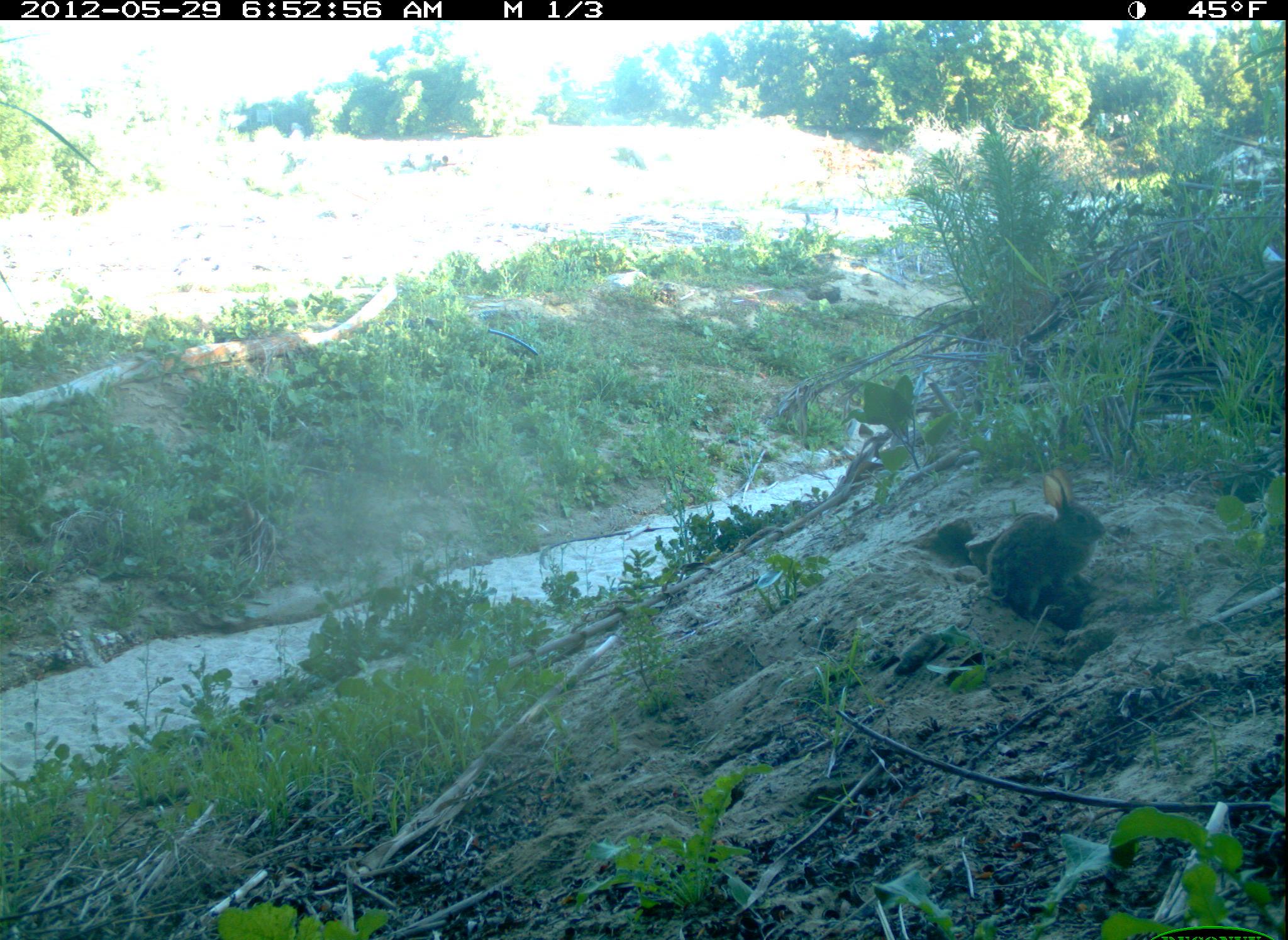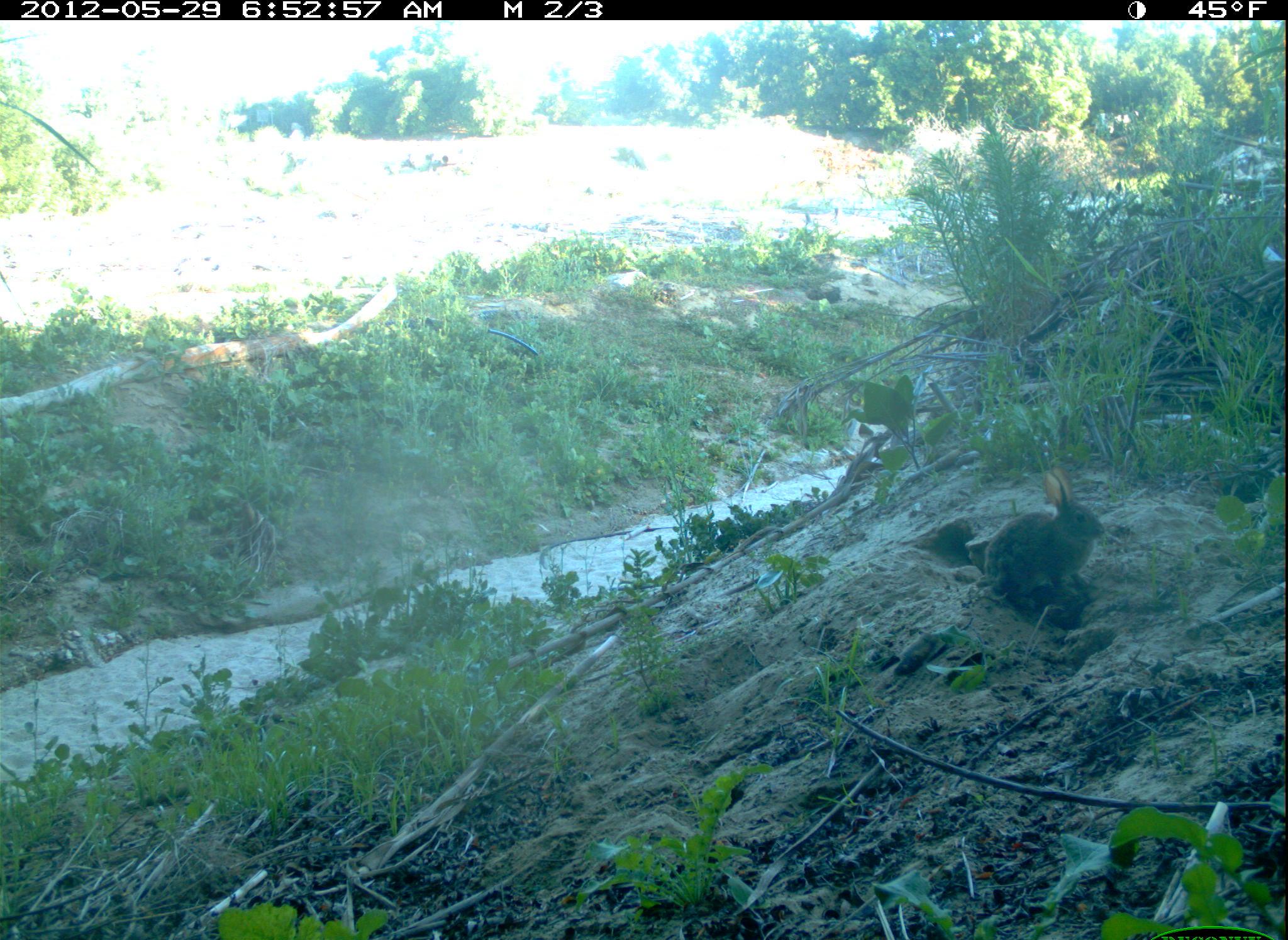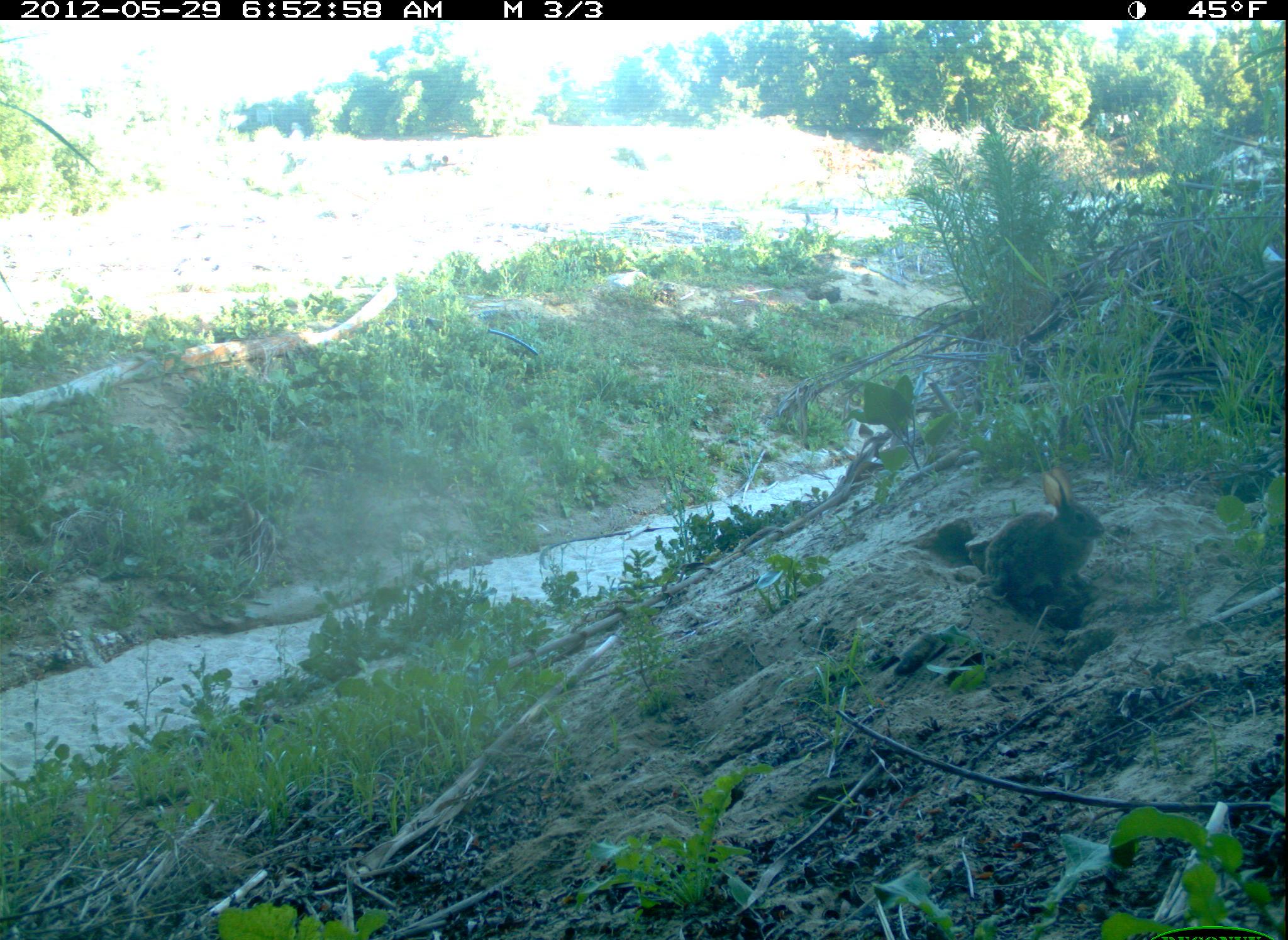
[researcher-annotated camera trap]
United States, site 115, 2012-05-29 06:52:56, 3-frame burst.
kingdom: Animalia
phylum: Chordata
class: Mammalia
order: Lagomorpha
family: Leporidae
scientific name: Leporidae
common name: rabbits and hares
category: rabbit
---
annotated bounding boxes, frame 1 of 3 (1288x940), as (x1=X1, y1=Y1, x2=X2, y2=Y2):
rabbit: (x1=982, y1=456, x2=1114, y2=620)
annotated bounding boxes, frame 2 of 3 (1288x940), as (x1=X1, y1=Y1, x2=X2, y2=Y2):
rabbit: (x1=971, y1=464, x2=1113, y2=606)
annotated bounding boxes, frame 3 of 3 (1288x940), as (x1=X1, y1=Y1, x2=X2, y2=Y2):
rabbit: (x1=977, y1=457, x2=1106, y2=630)